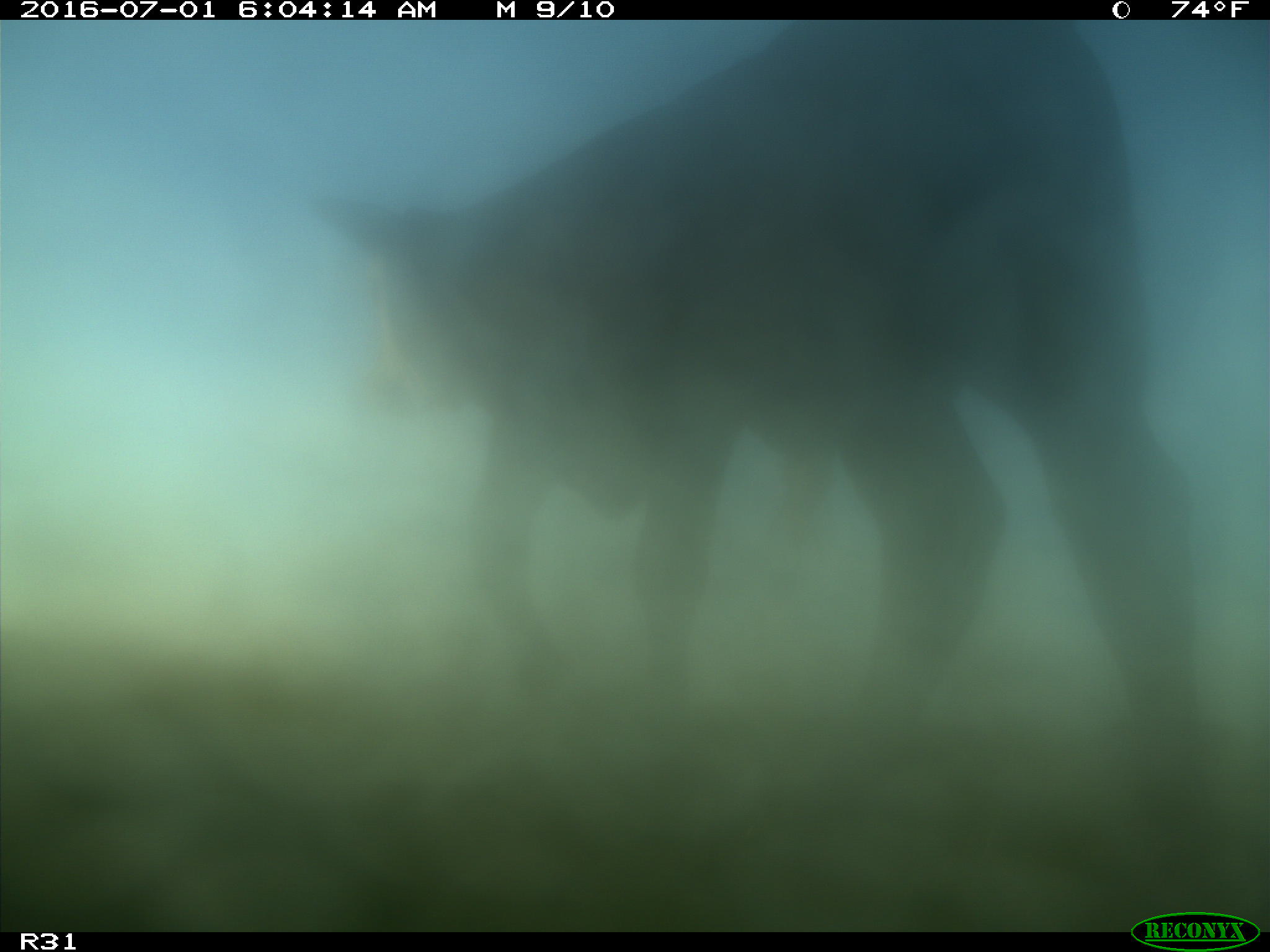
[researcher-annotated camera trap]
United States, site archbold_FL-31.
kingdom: Animalia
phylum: Chordata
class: Mammalia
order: Artiodactyla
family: Bovidae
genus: Bos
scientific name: Bos taurus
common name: domestic cow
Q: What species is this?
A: Bos taurus (domestic cow).